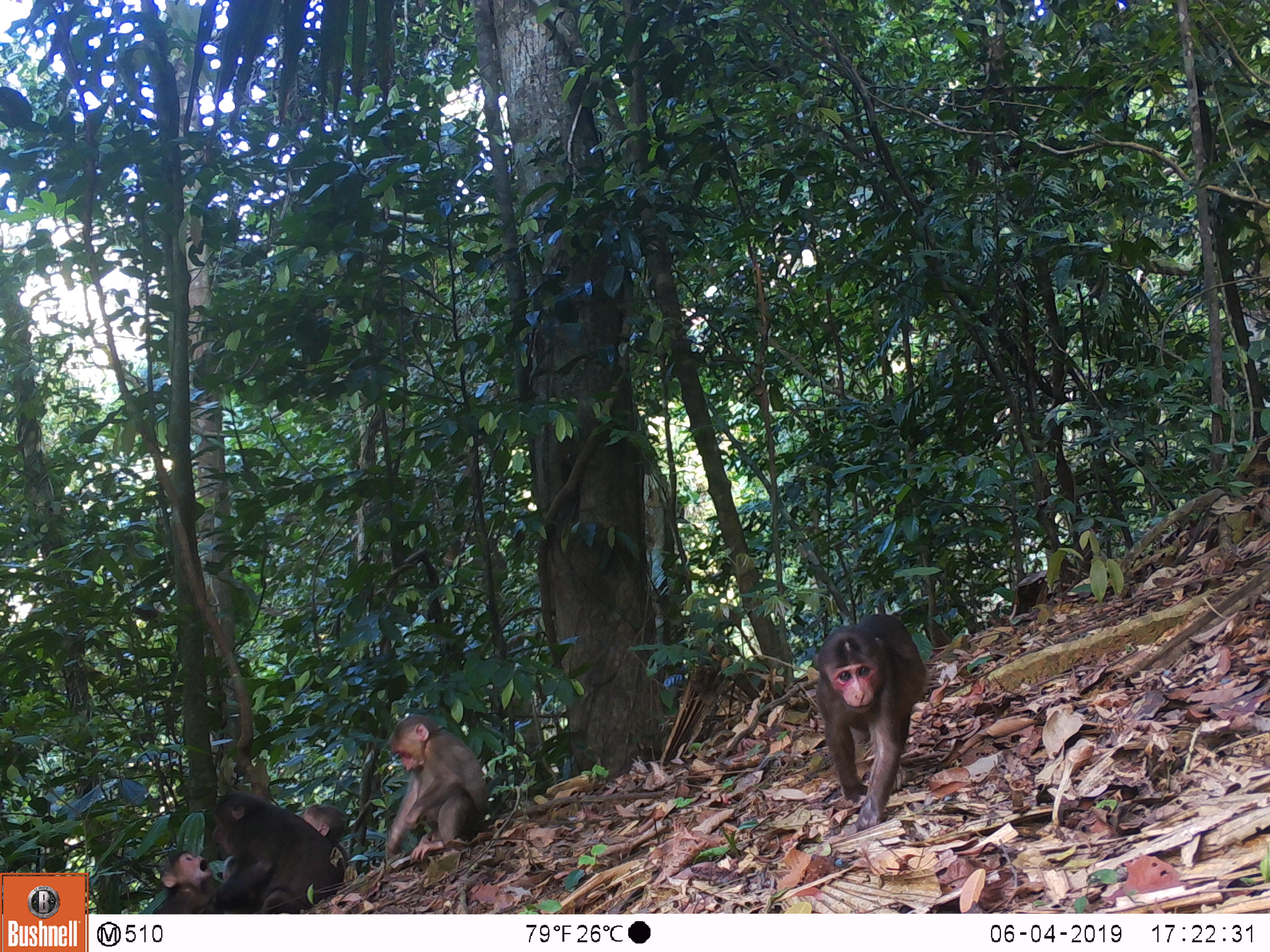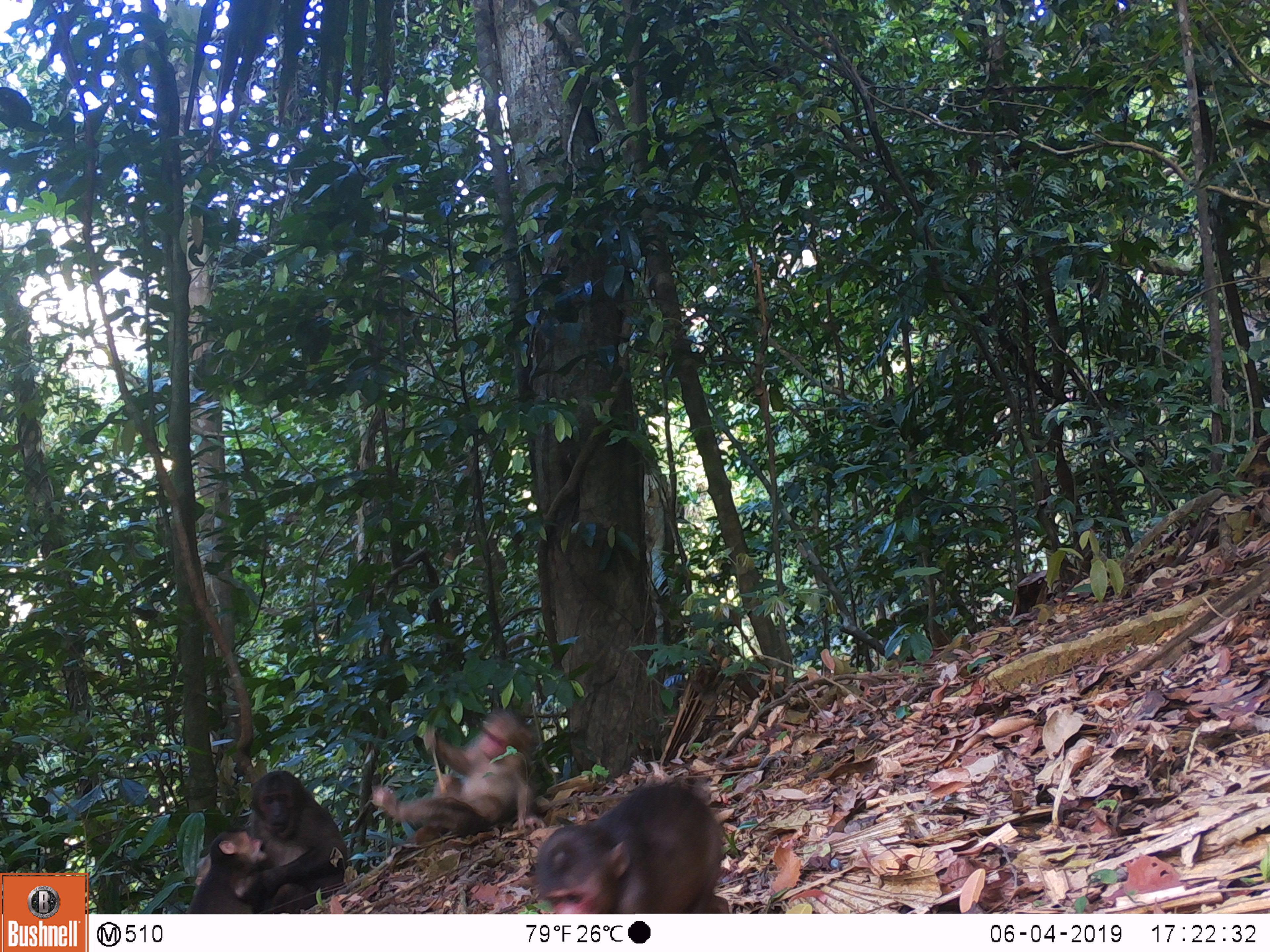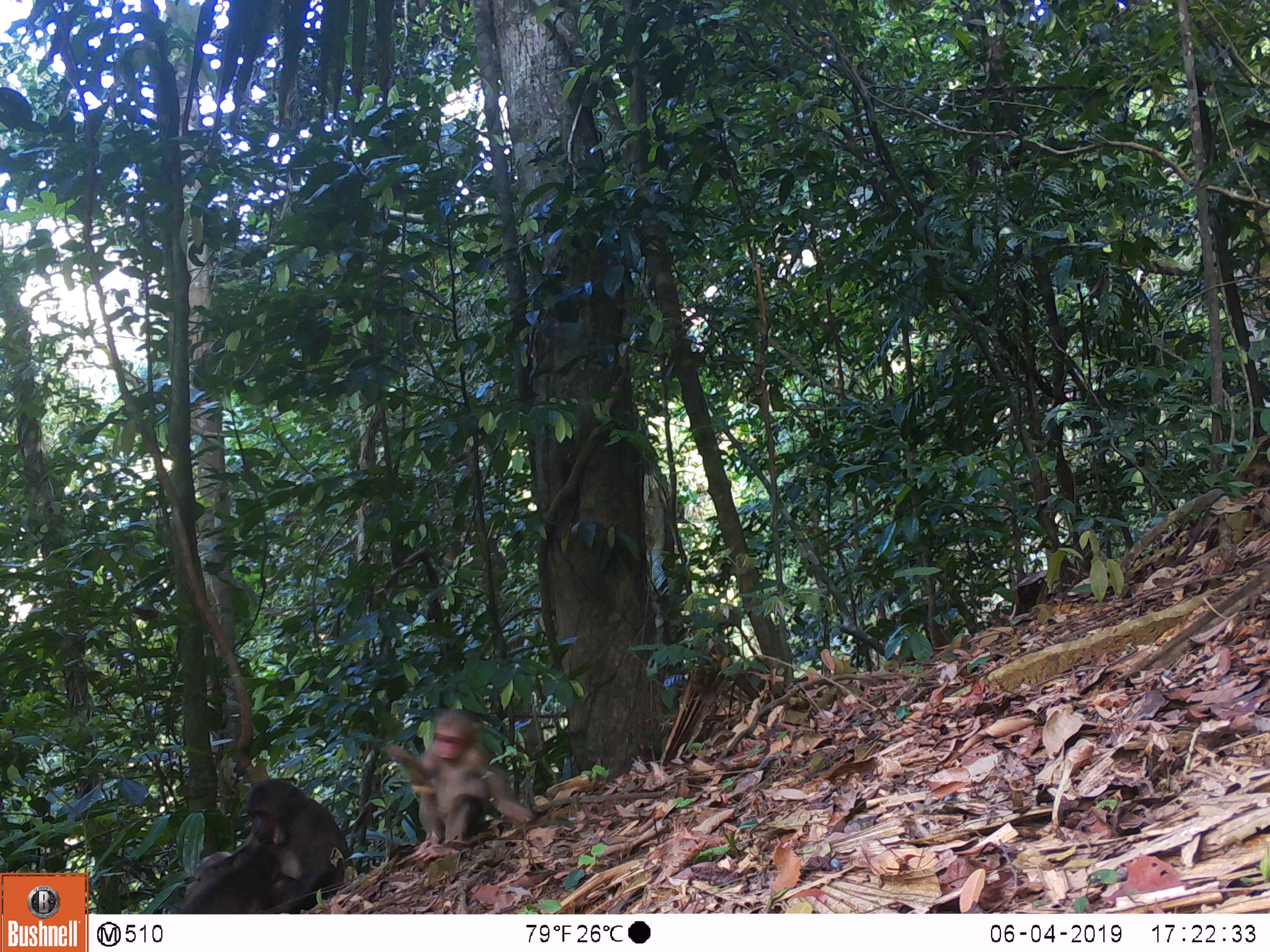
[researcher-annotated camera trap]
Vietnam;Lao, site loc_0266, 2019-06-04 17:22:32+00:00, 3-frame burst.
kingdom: Animalia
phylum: Chordata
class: Mammalia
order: Primates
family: Cercopithecidae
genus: Macaca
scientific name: Macaca arctoides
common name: stump-tailed macaque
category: stump tailed macaque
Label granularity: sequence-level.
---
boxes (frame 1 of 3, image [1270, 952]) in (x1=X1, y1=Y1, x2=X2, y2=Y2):
stump tailed macaque: (x1=815, y1=614, x2=927, y2=831); (x1=202, y1=790, x2=345, y2=914); (x1=386, y1=714, x2=489, y2=862); (x1=152, y1=851, x2=219, y2=914); (x1=303, y1=804, x2=349, y2=871); (x1=222, y1=856, x2=238, y2=883)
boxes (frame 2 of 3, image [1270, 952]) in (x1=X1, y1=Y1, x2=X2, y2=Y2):
stump tailed macaque: (x1=534, y1=783, x2=728, y2=913); (x1=370, y1=707, x2=544, y2=846); (x1=208, y1=770, x2=347, y2=914); (x1=187, y1=830, x2=267, y2=913); (x1=194, y1=853, x2=211, y2=885)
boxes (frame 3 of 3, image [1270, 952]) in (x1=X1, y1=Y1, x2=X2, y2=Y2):
stump tailed macaque: (x1=185, y1=777, x2=350, y2=914); (x1=389, y1=708, x2=532, y2=862); (x1=181, y1=839, x2=280, y2=914); (x1=198, y1=850, x2=232, y2=873)